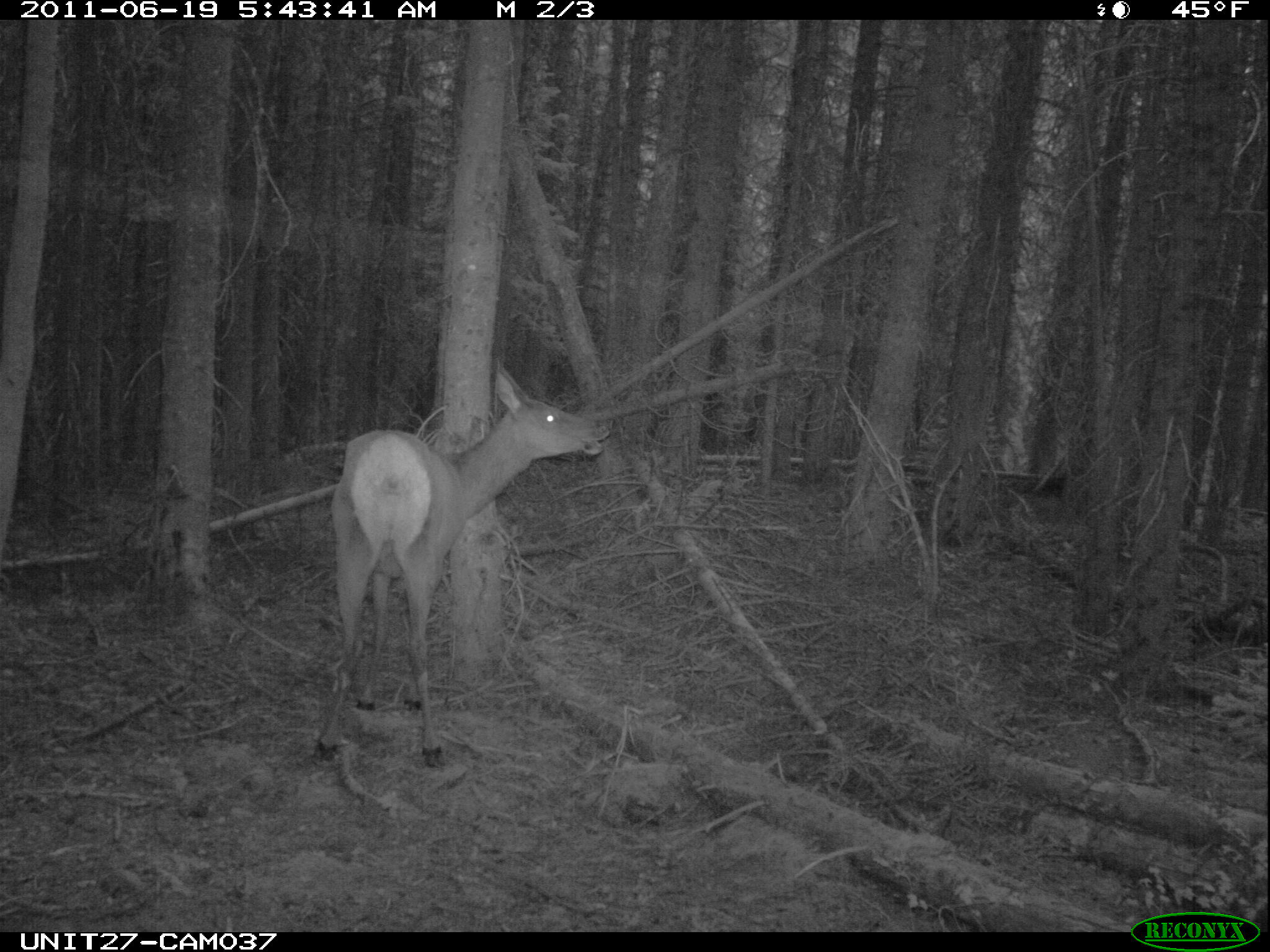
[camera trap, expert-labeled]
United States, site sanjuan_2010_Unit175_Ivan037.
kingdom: Animalia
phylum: Chordata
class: Mammalia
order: Artiodactyla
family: Cervidae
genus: Cervus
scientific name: Cervus elaphus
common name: red deer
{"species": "Cervus elaphus (red deer)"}